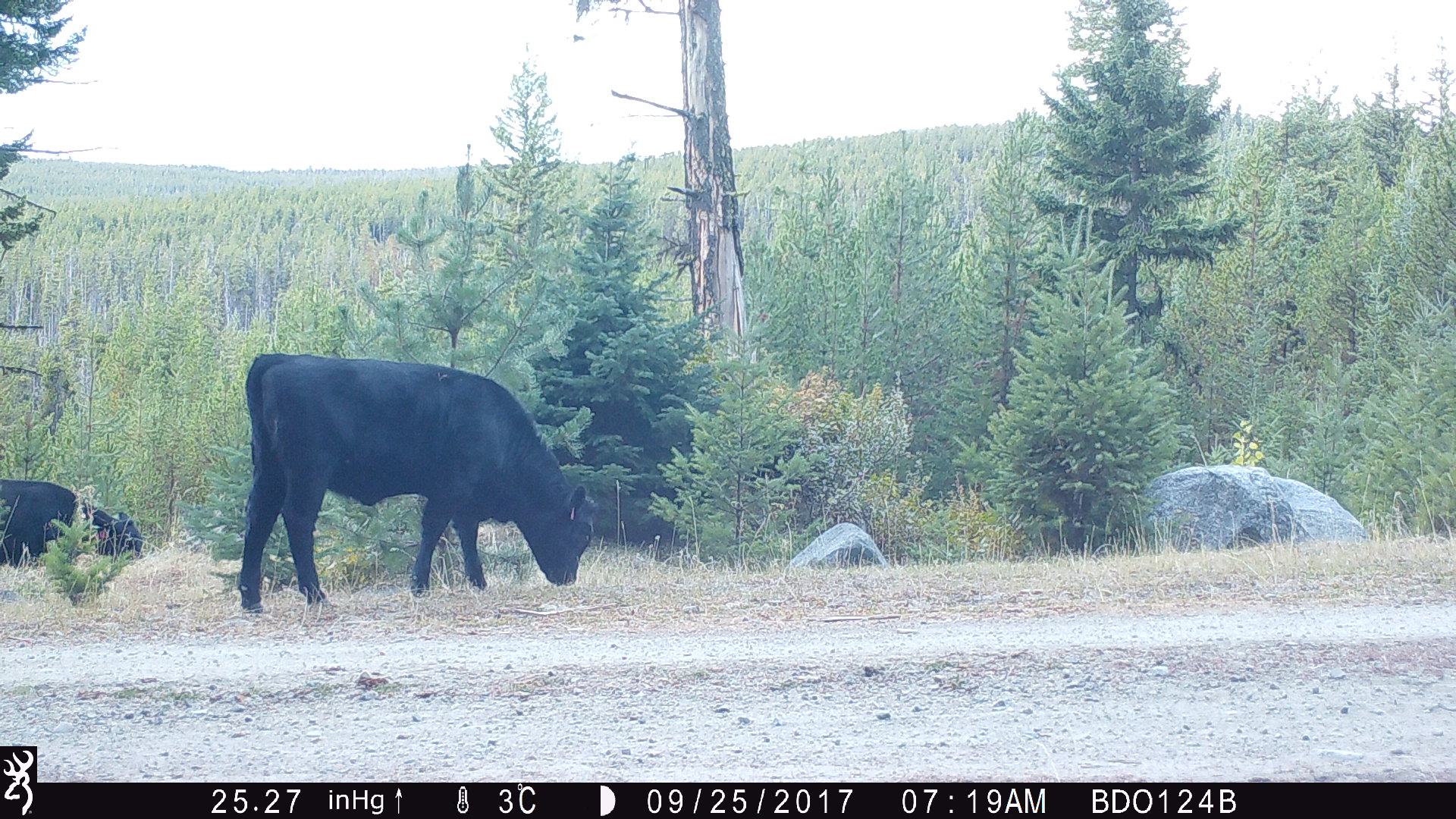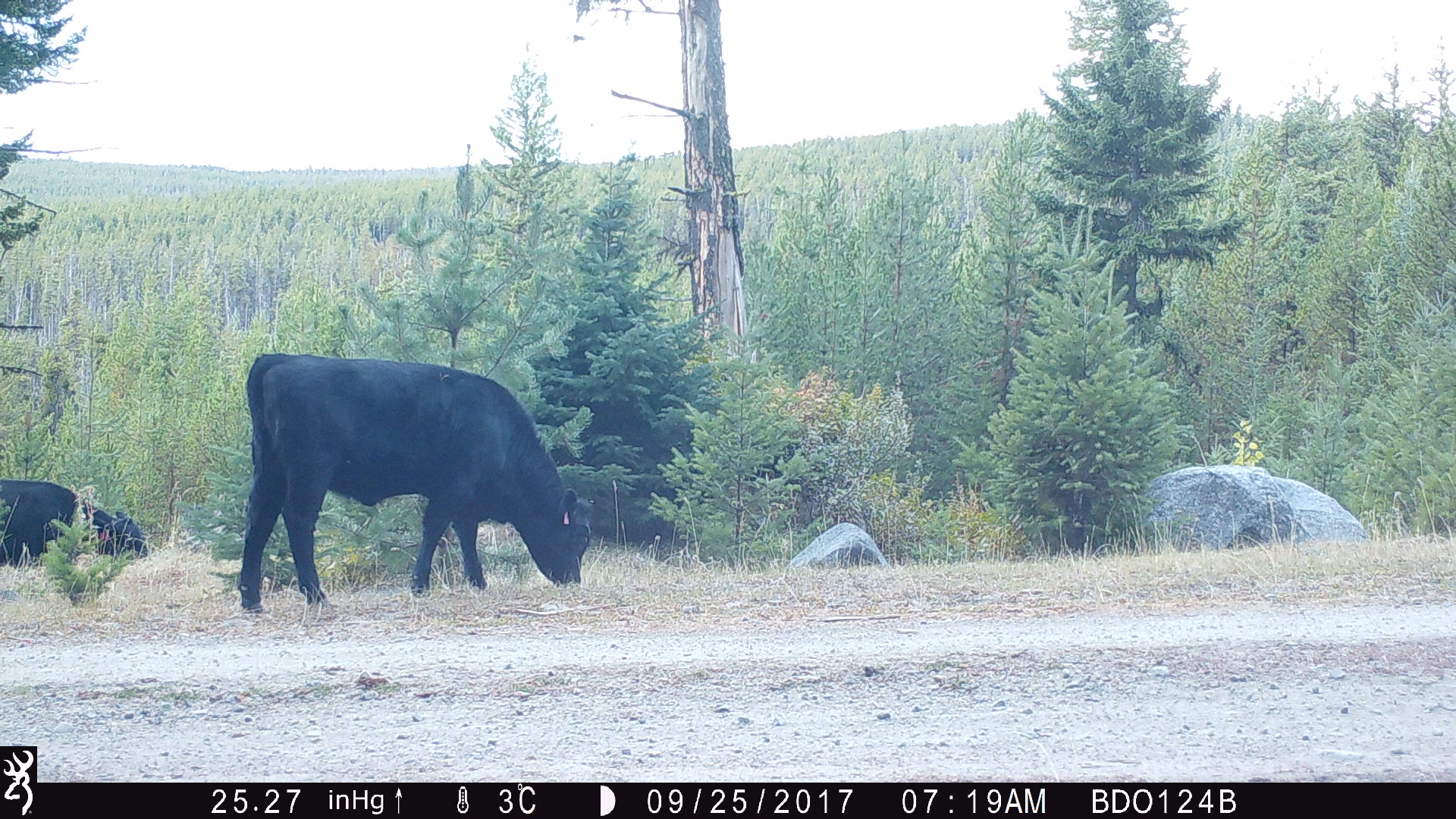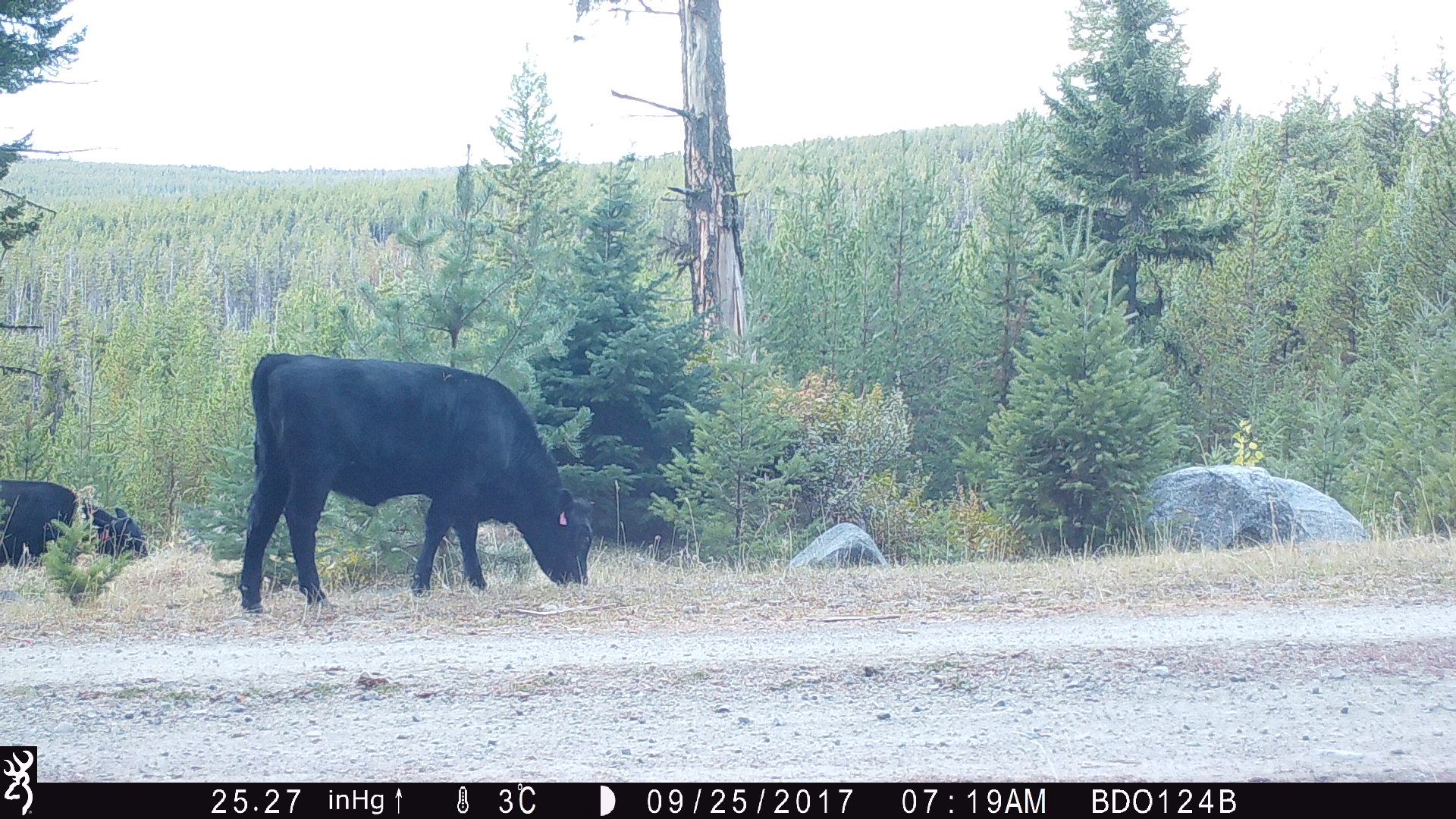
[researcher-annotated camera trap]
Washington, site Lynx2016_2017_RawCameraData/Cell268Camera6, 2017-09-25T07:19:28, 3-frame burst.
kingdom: Animalia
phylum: Chordata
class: Mammalia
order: Artiodactyla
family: Bovidae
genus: Bos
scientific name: Bos taurus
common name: domestic cattle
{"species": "domestic cattle (Bos taurus)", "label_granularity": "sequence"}